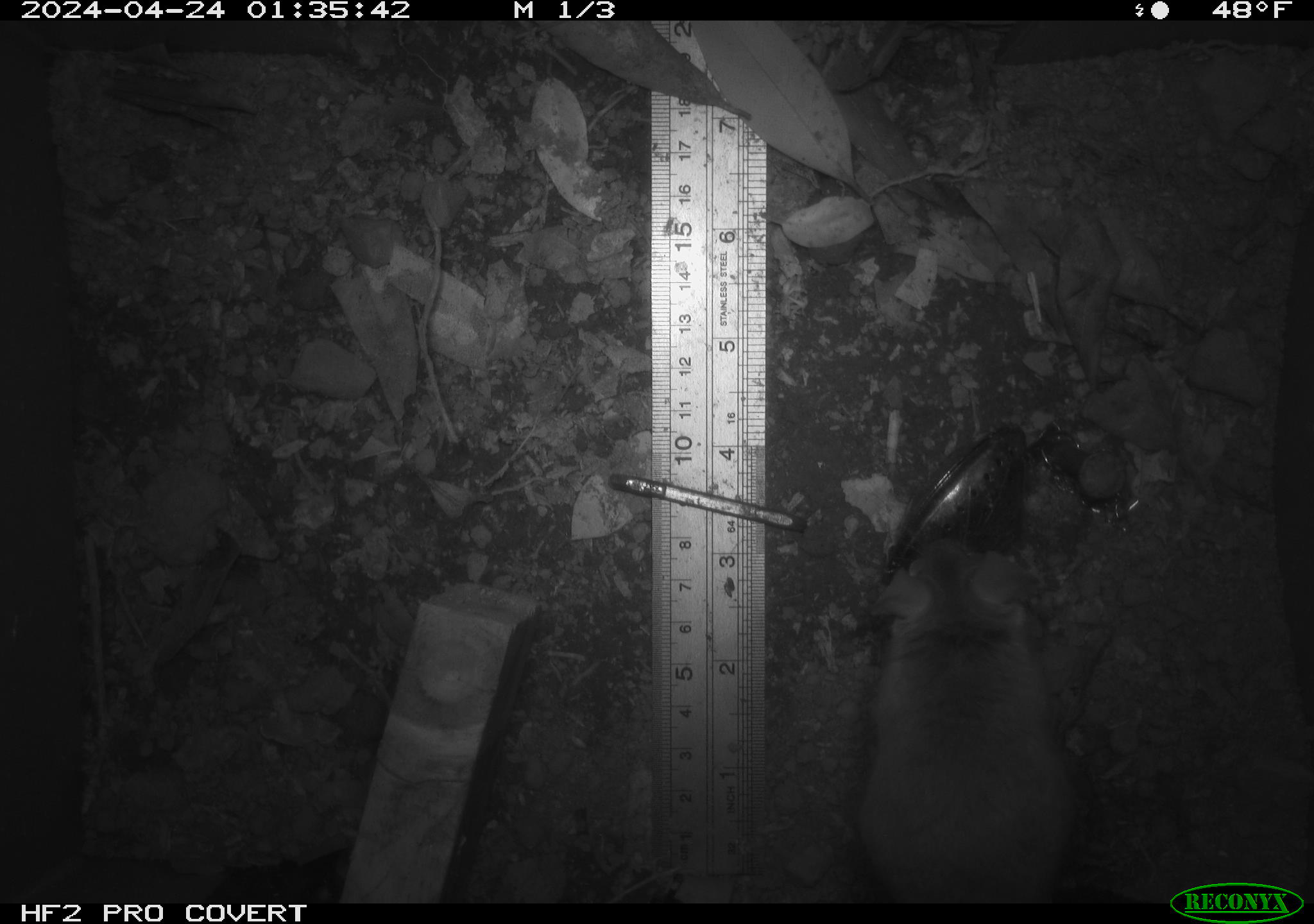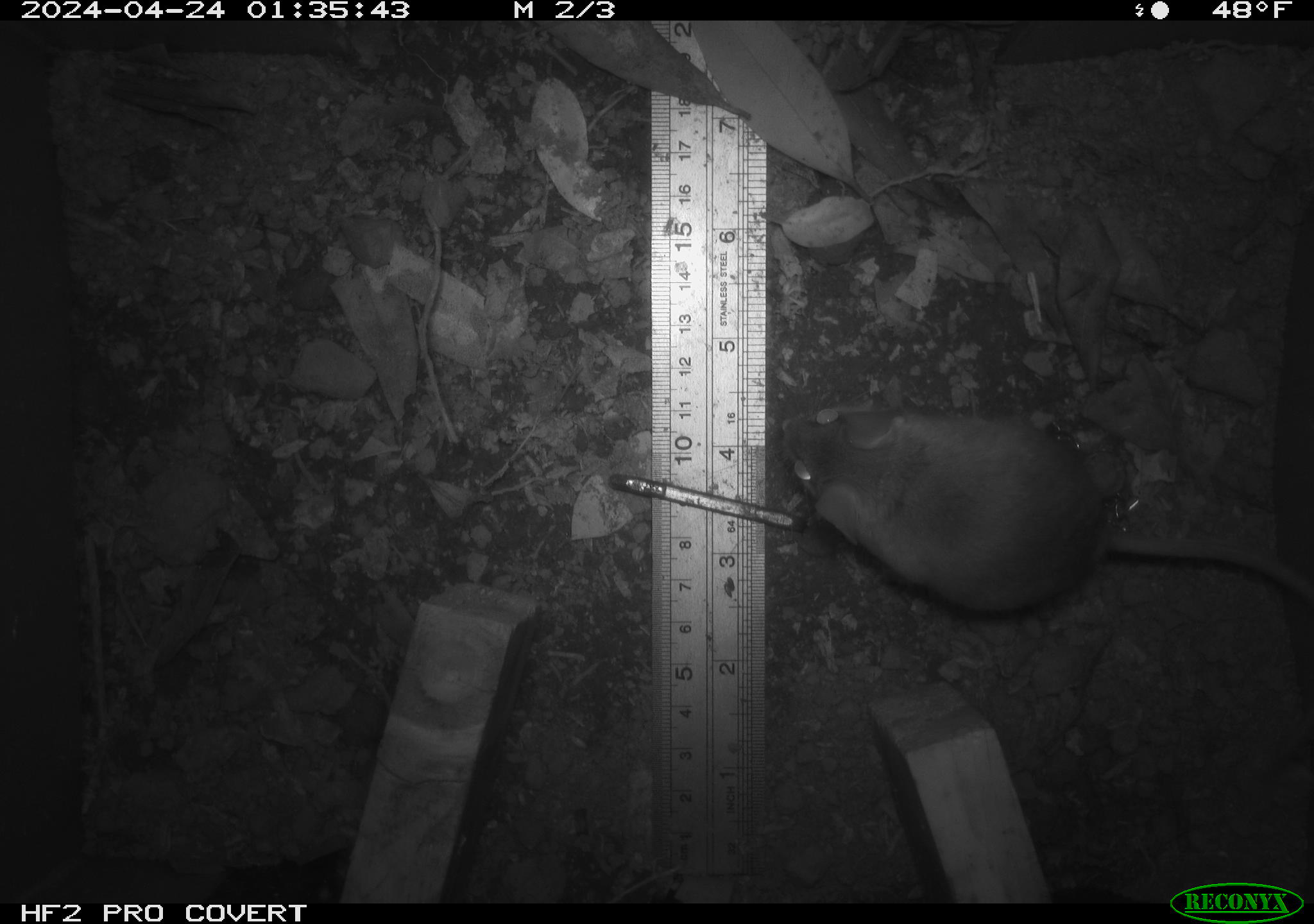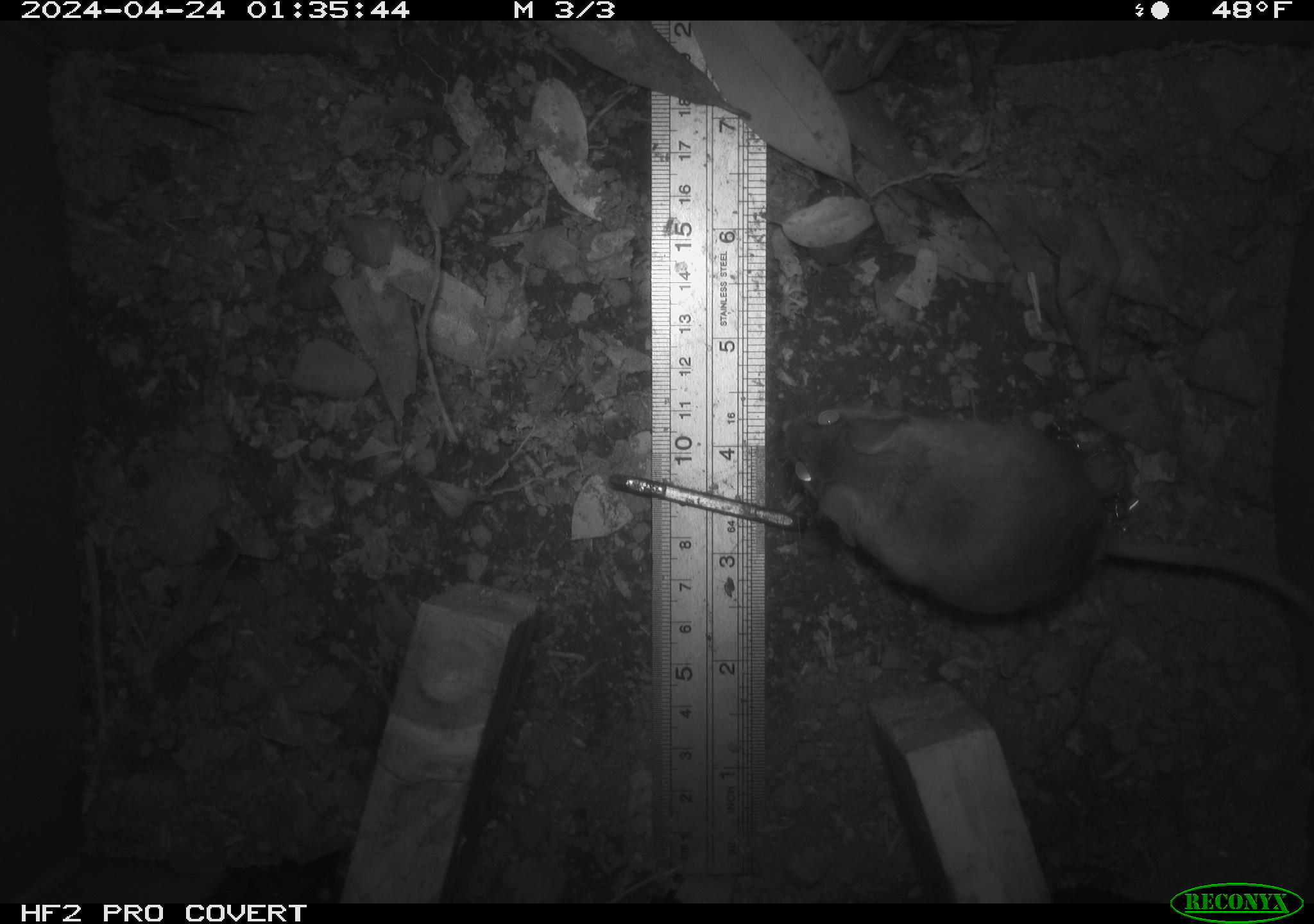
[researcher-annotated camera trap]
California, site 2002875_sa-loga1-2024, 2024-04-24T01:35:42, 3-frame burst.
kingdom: Animalia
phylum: Chordata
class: Mammalia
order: Rodentia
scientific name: Rodentia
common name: mouse species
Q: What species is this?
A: Mouse species (Rodentia).